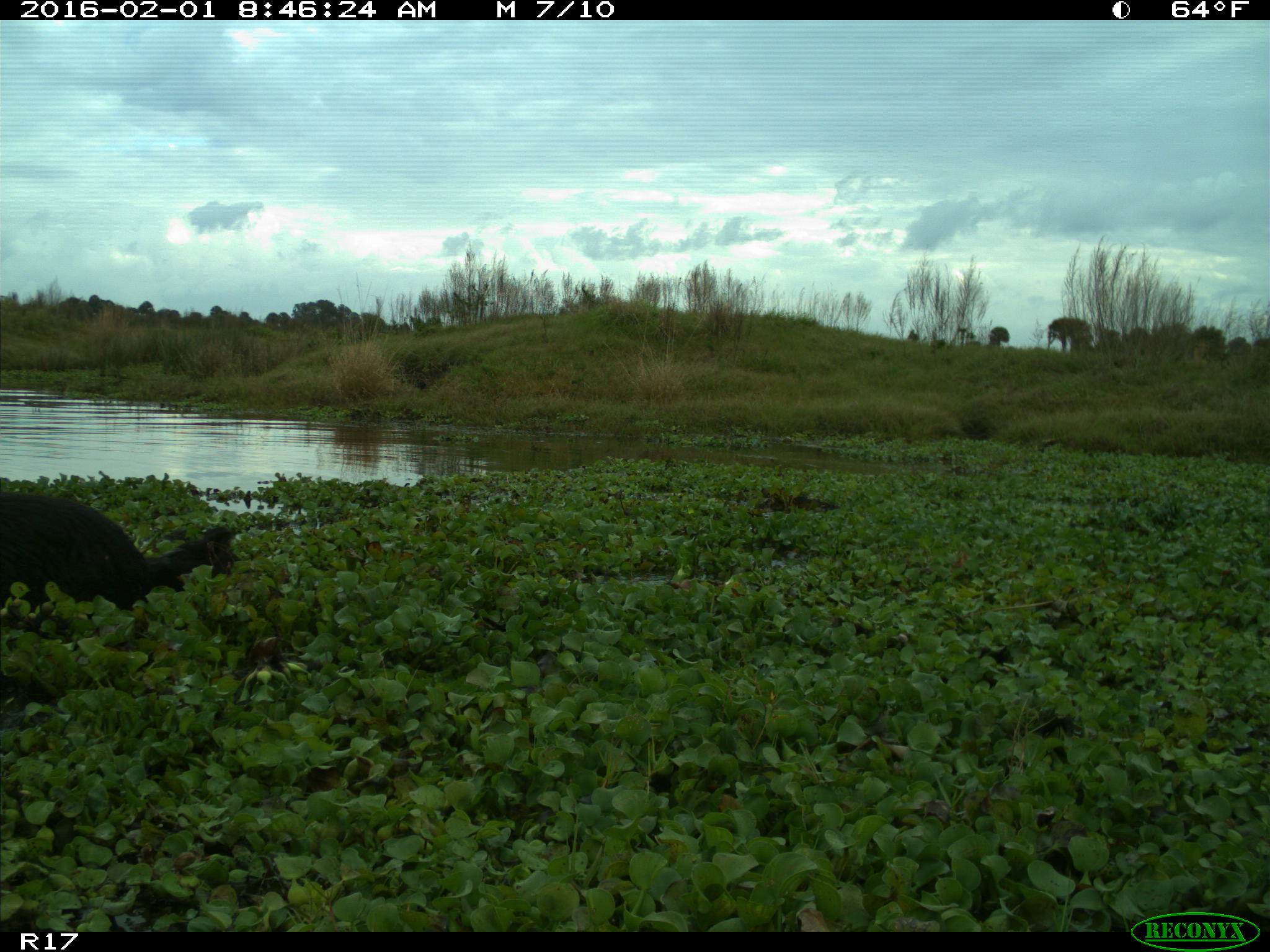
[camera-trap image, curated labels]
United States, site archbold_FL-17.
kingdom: Animalia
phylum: Chordata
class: Mammalia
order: Artiodactyla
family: Suidae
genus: Sus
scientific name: Sus scrofa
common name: wild boar